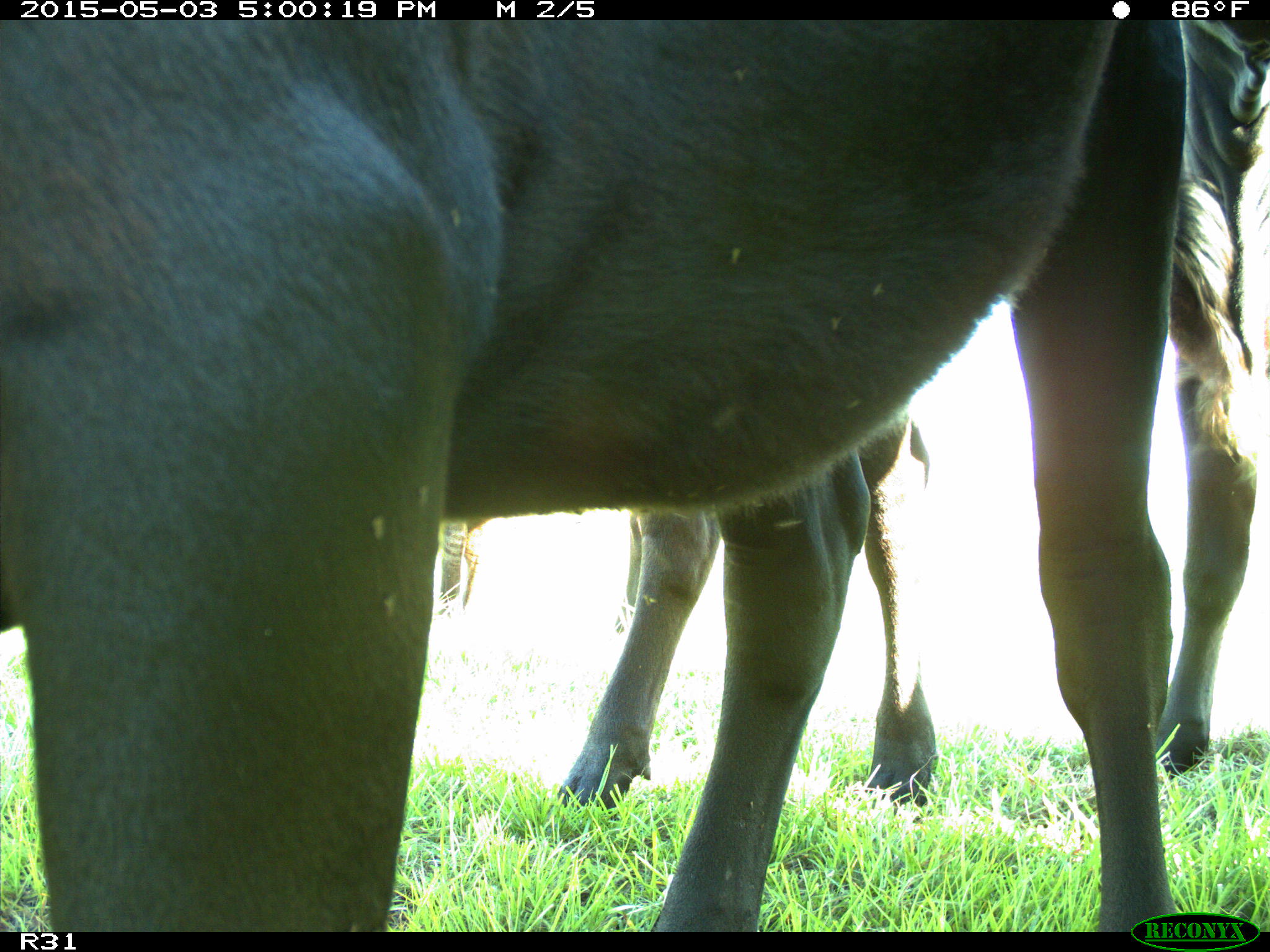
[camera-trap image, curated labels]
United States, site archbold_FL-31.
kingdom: Animalia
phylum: Chordata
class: Mammalia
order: Artiodactyla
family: Bovidae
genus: Bos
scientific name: Bos taurus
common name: domestic cow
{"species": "Bos taurus (domestic cow)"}